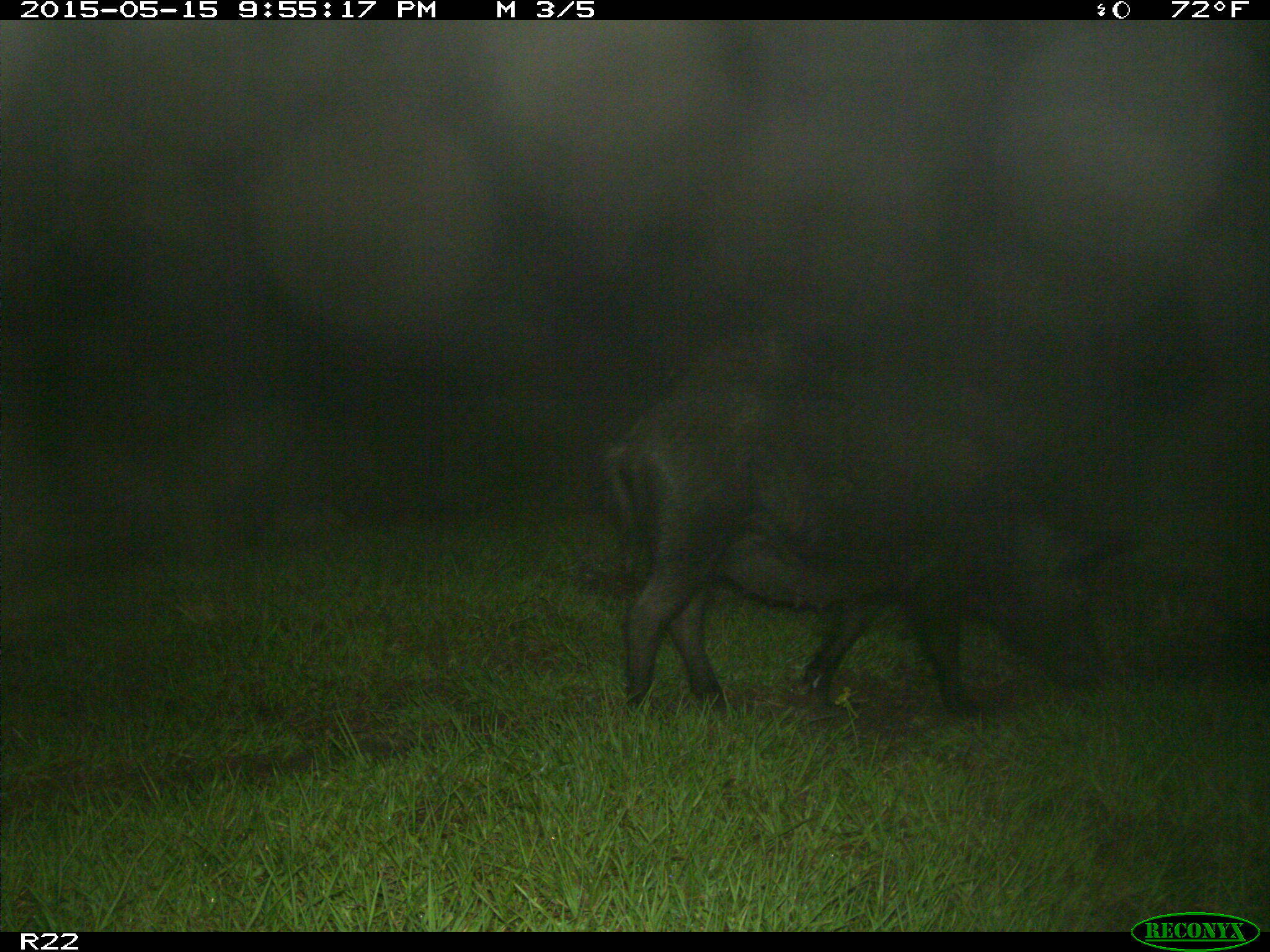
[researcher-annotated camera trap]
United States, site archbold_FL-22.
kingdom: Animalia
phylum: Chordata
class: Mammalia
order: Artiodactyla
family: Suidae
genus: Sus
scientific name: Sus scrofa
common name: wild boar